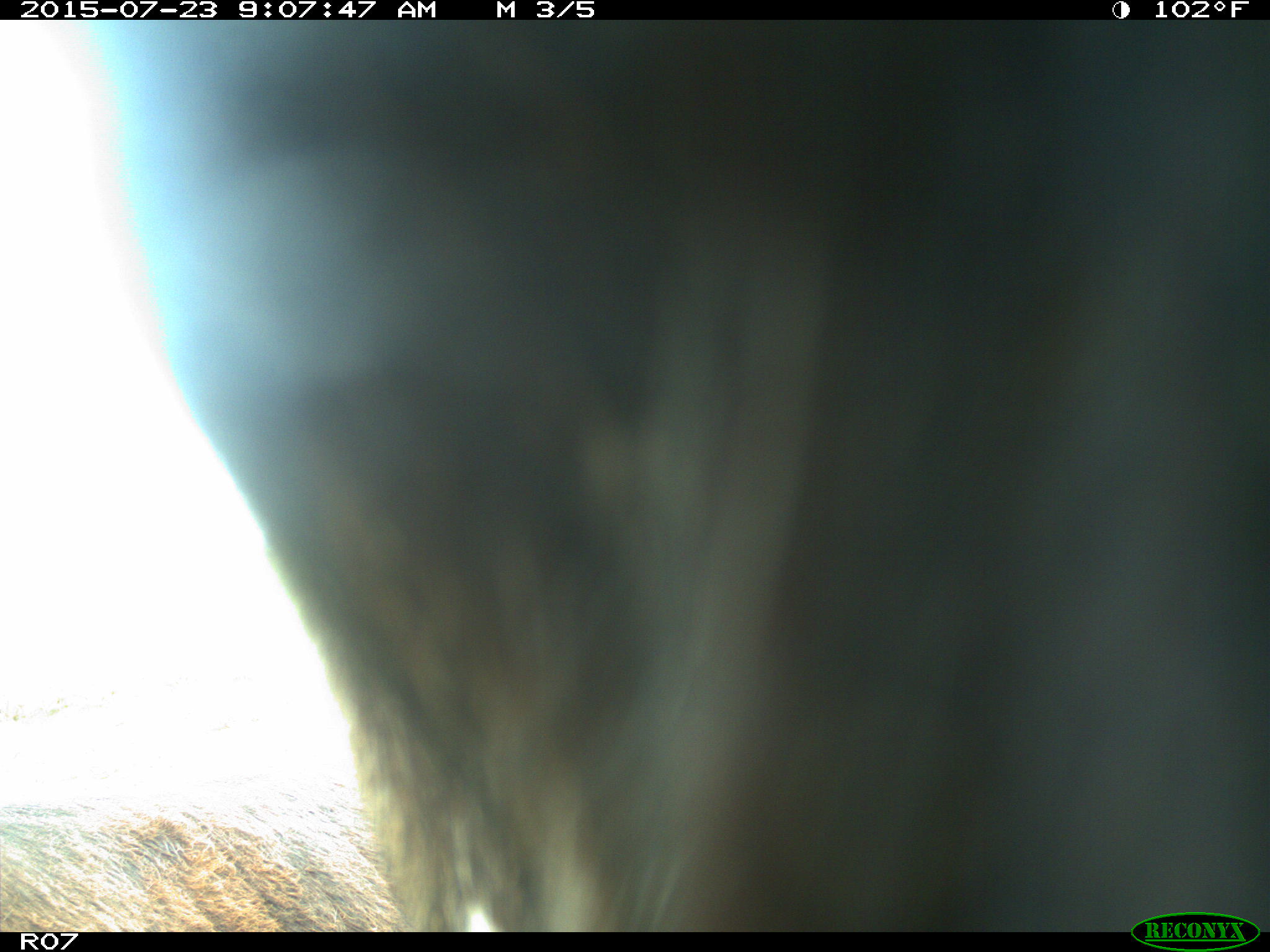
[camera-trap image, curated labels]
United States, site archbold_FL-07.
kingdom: Animalia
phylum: Chordata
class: Mammalia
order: Artiodactyla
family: Bovidae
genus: Bos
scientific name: Bos taurus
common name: domestic cow